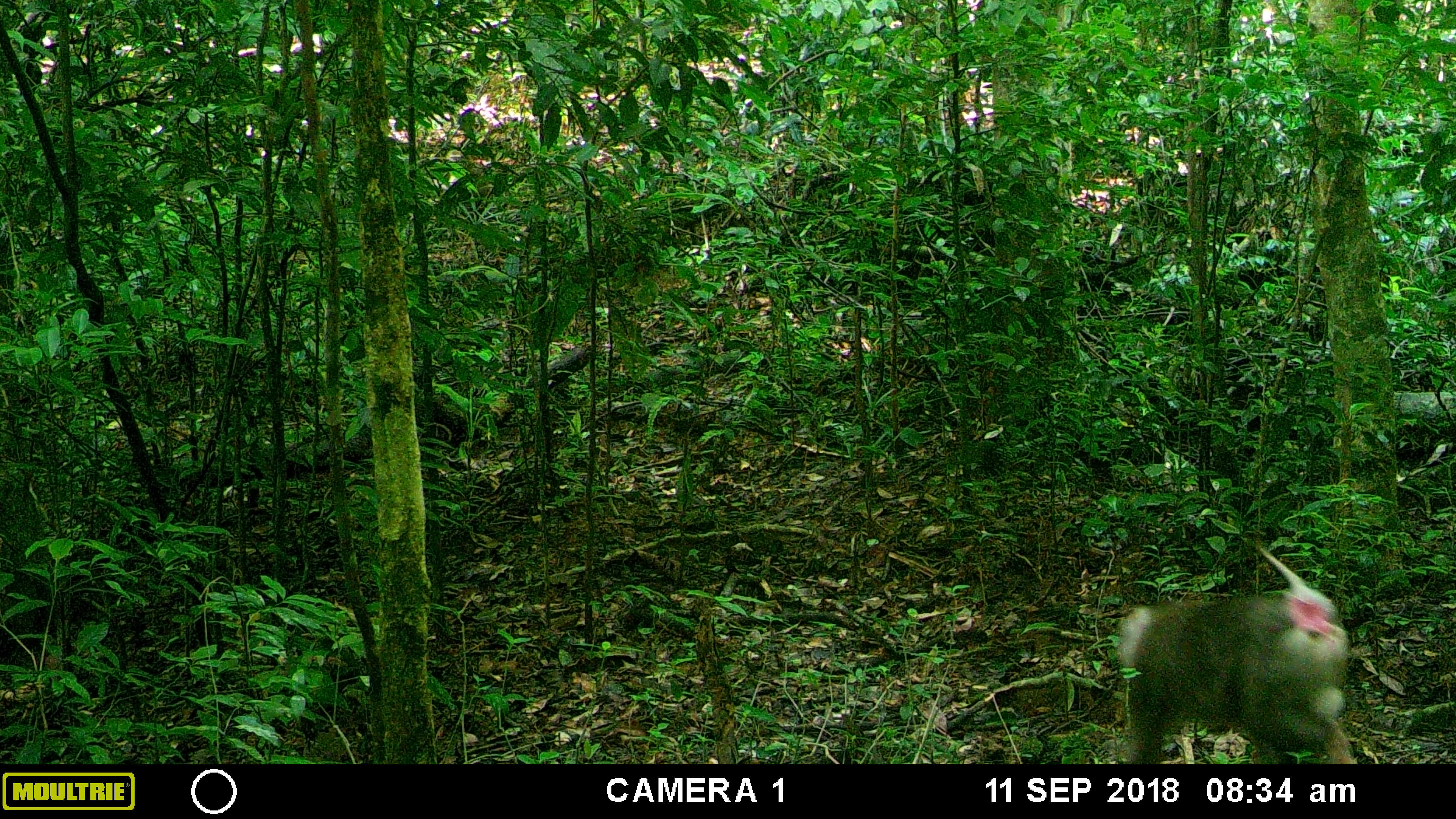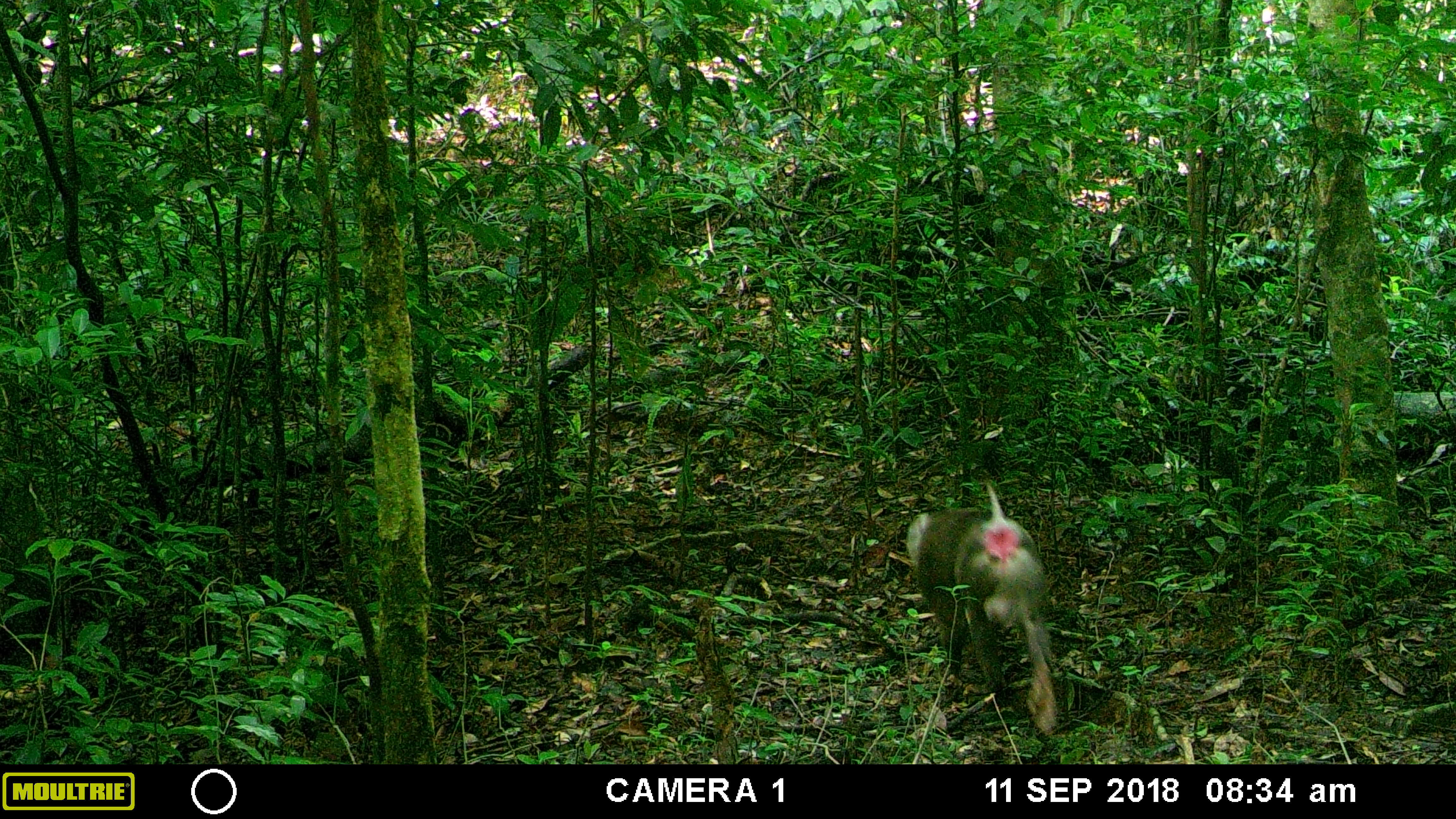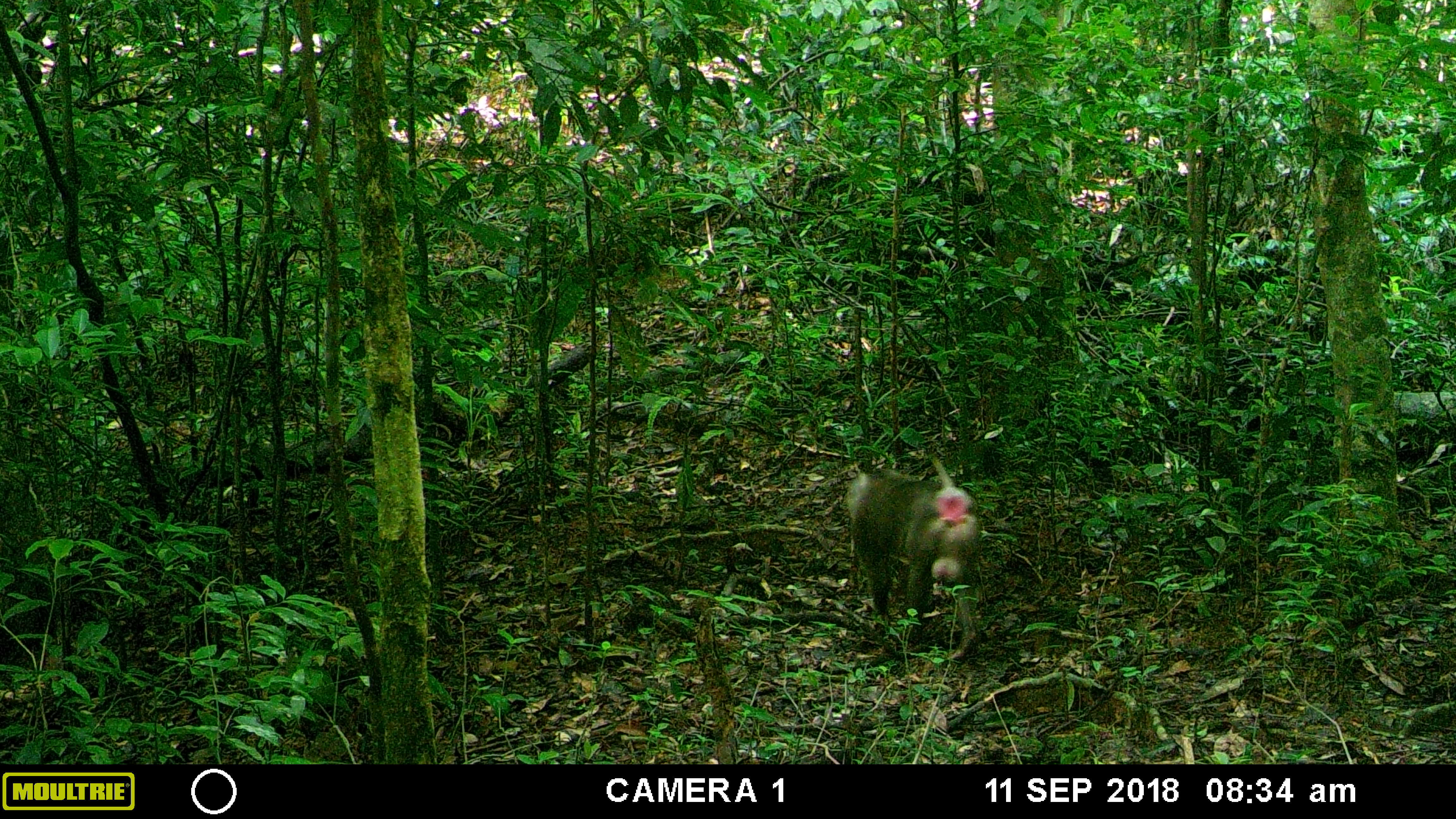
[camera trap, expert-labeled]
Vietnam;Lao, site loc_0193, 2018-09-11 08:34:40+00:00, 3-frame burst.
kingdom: Animalia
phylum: Chordata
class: Mammalia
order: Primates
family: Cercopithecidae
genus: Macaca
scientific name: Macaca nemestrina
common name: pig-tailed macaque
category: pig tailed macaque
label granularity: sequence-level